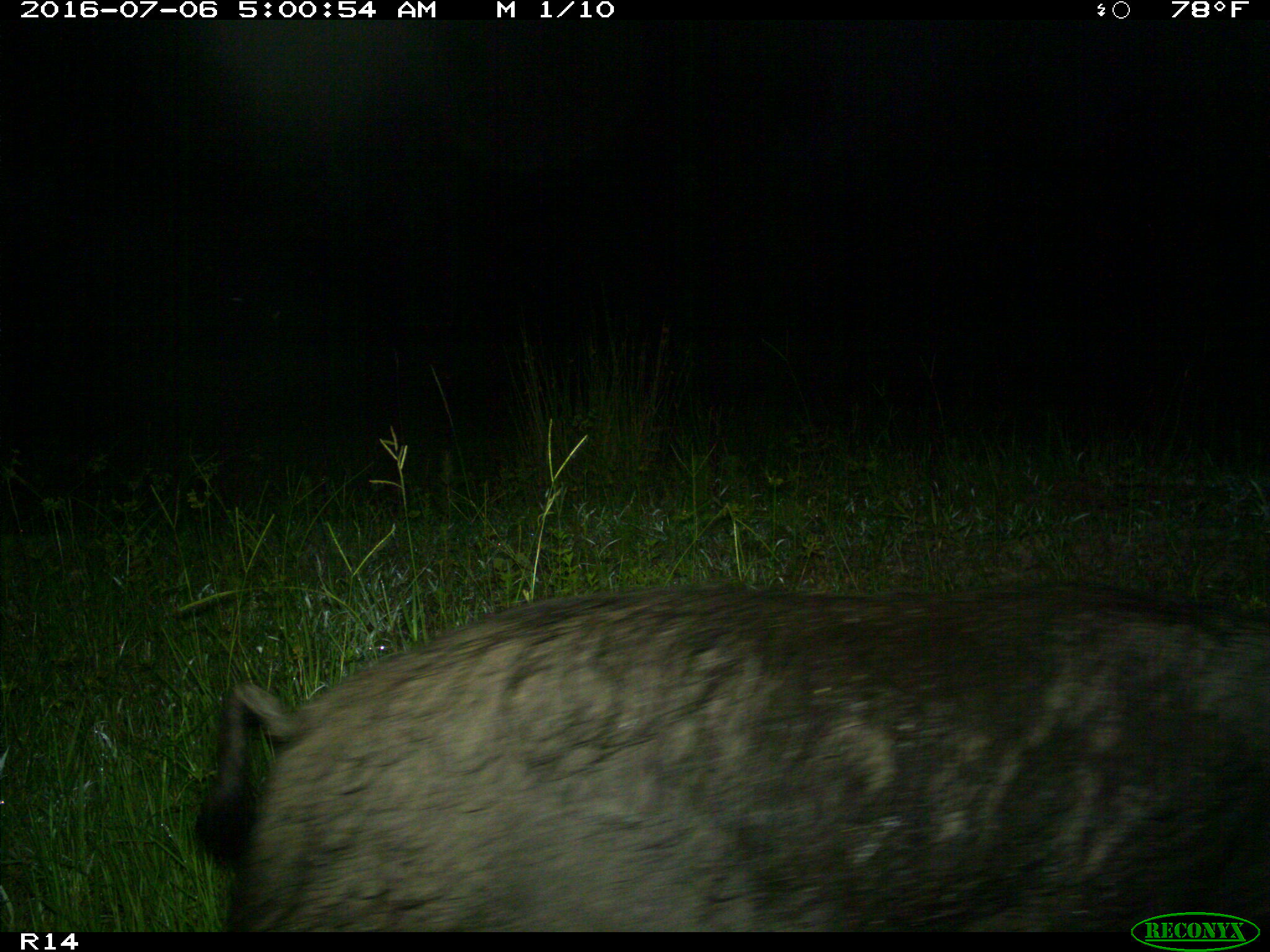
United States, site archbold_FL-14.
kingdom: Animalia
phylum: Chordata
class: Mammalia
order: Artiodactyla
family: Suidae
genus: Sus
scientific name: Sus scrofa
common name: wild boar